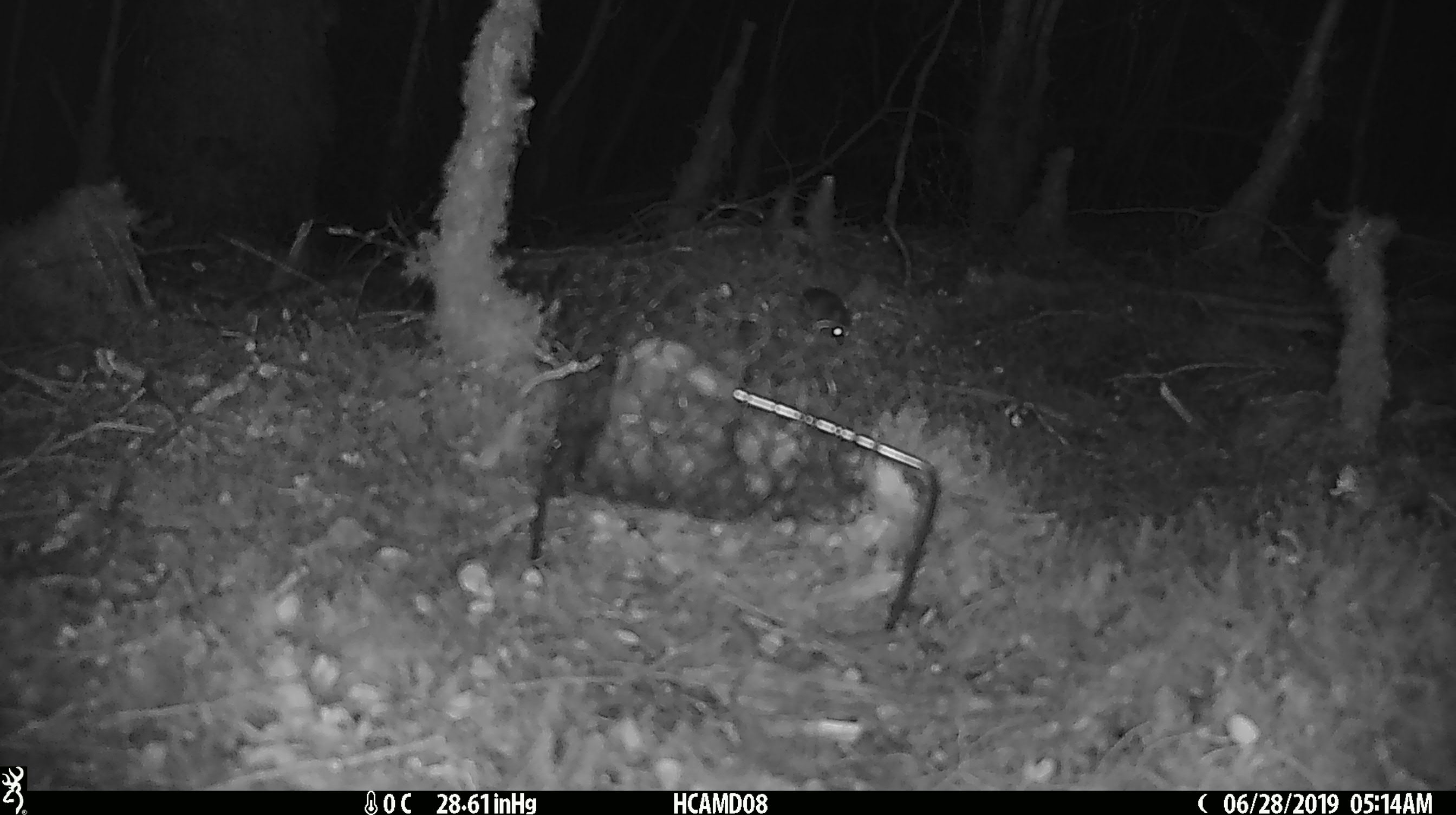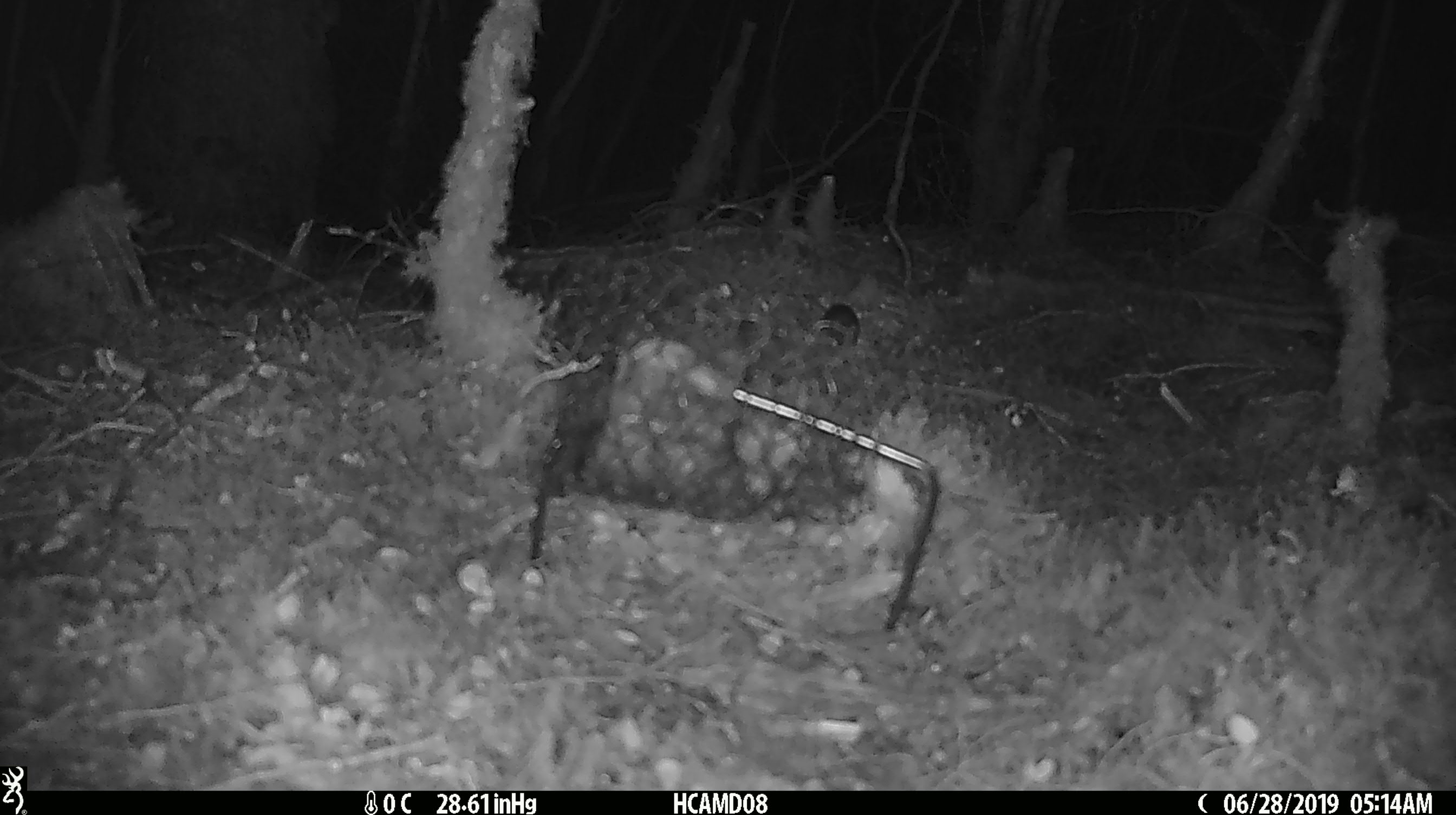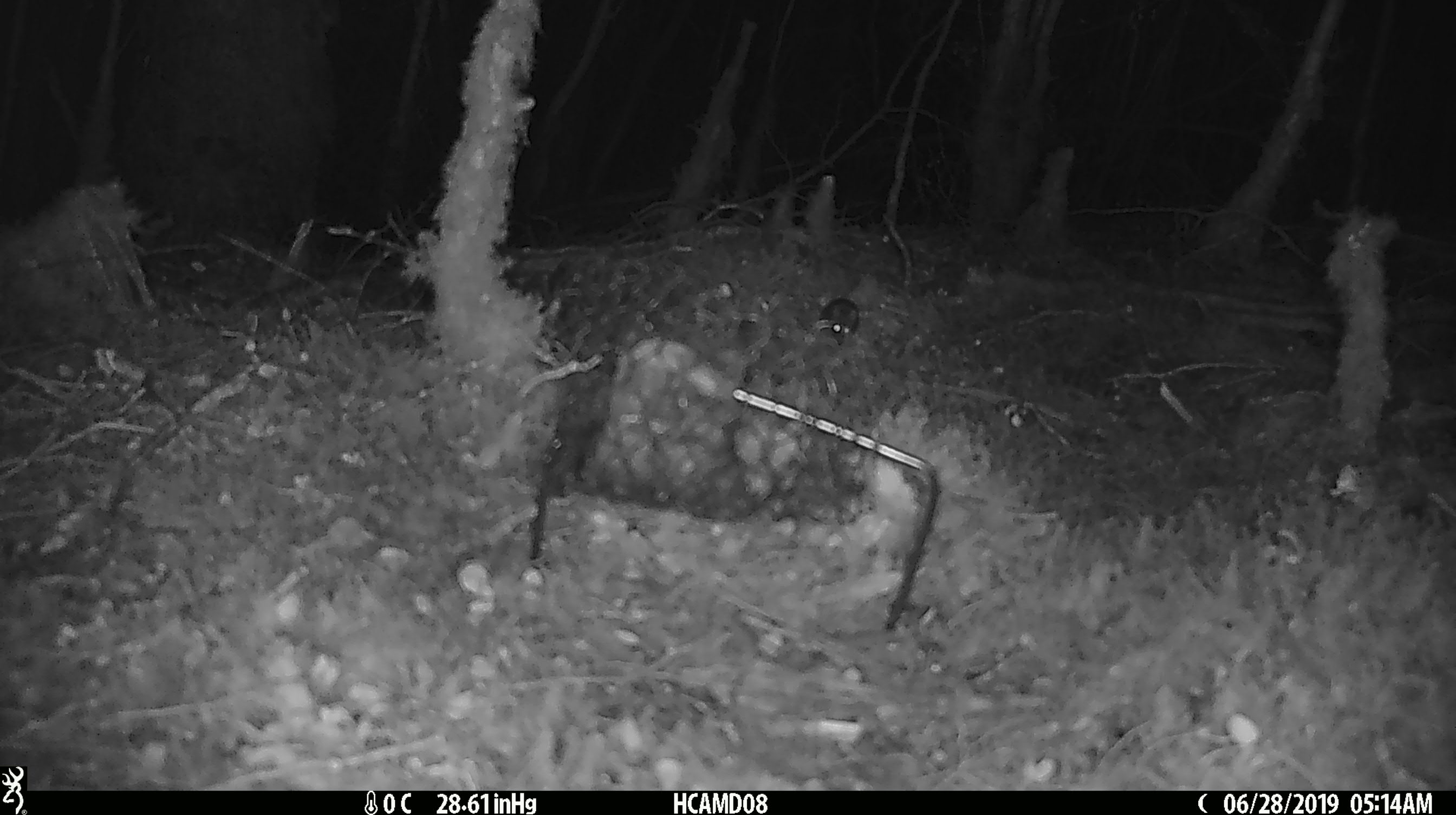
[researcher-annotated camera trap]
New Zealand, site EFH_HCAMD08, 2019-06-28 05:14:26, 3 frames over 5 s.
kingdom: Animalia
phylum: Chordata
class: Mammalia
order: Rodentia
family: Muridae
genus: Mus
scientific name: Mus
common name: mouse